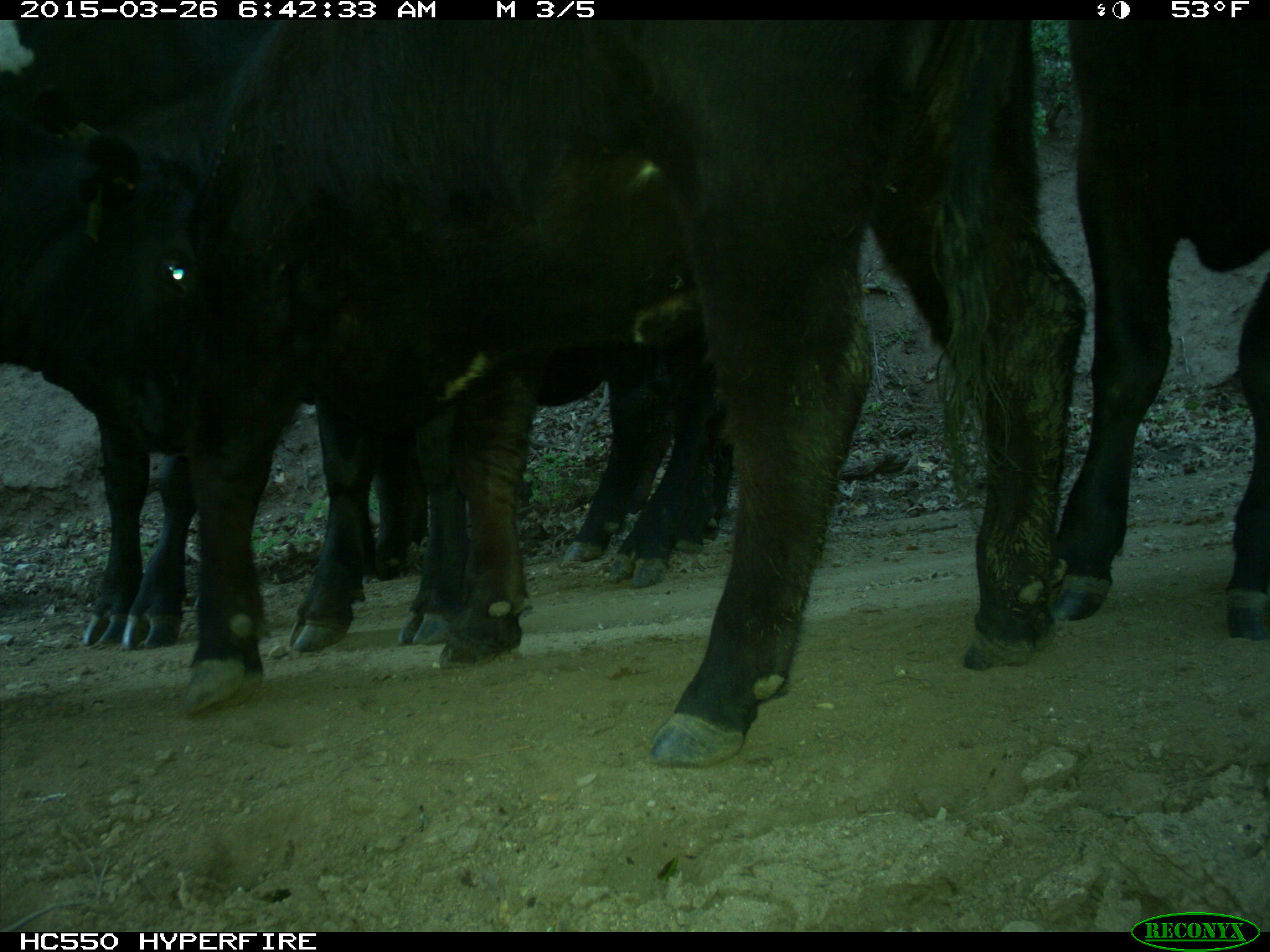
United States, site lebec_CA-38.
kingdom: Animalia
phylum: Chordata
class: Mammalia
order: Artiodactyla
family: Bovidae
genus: Bos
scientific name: Bos taurus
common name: domestic cow